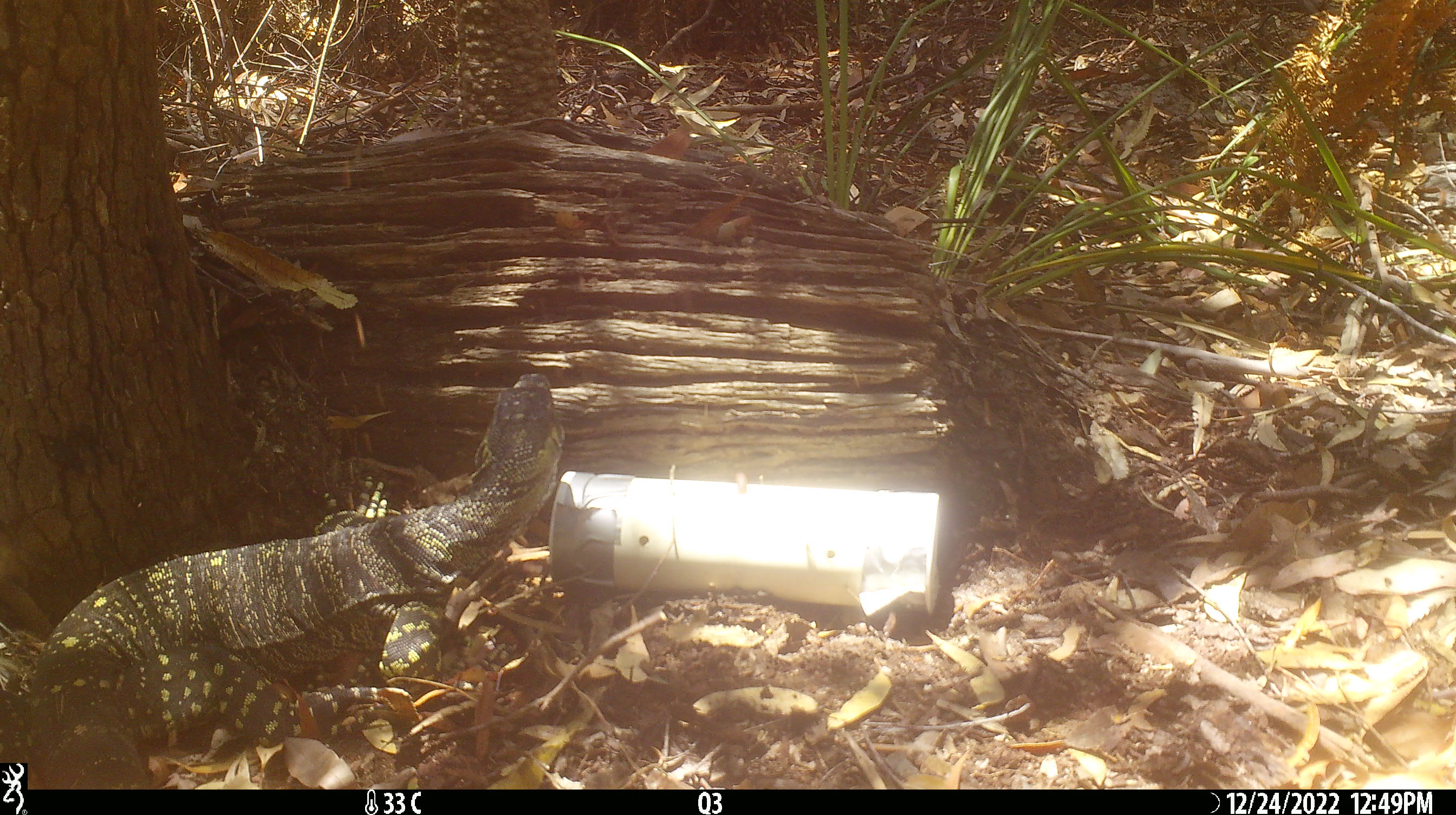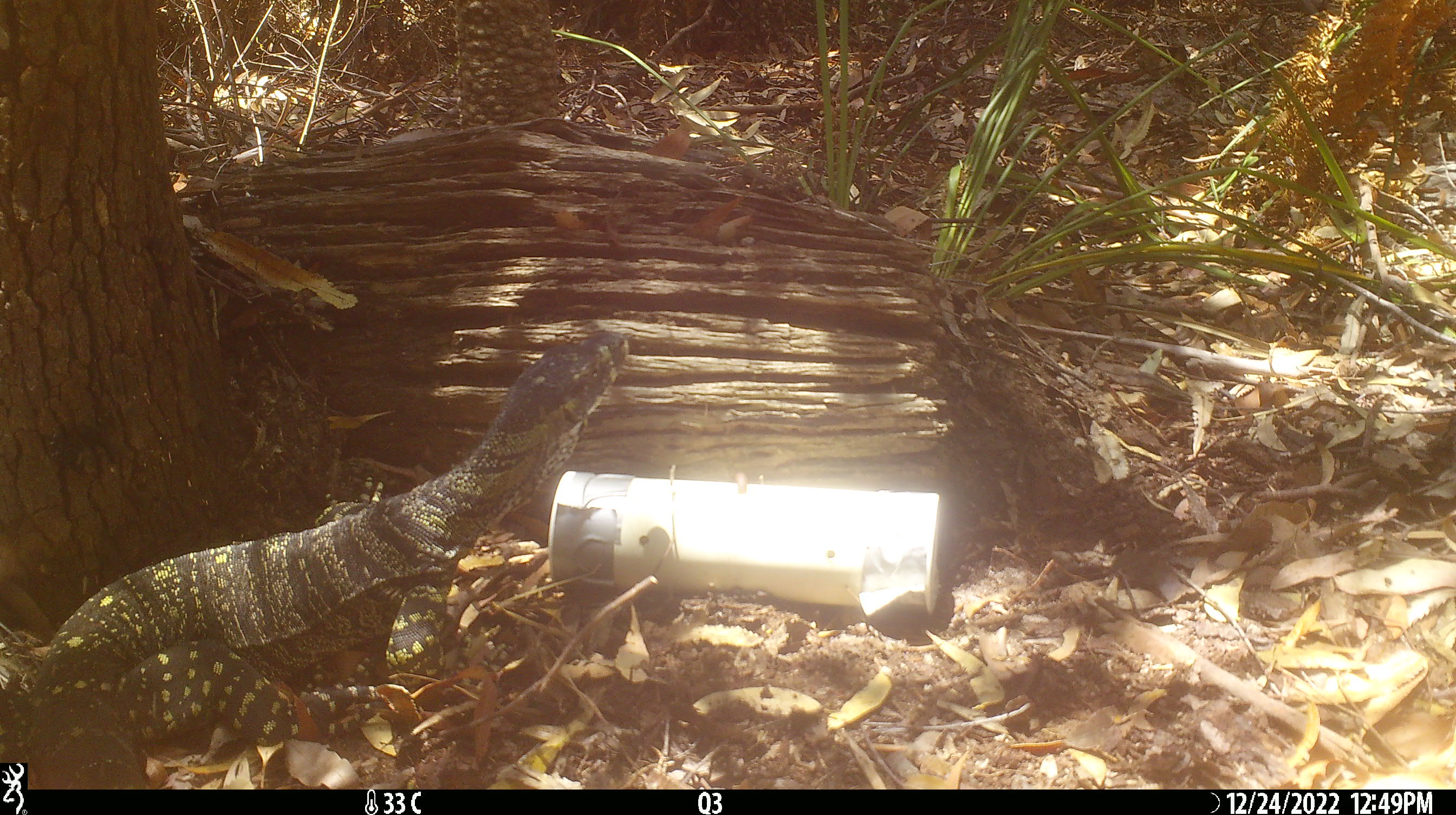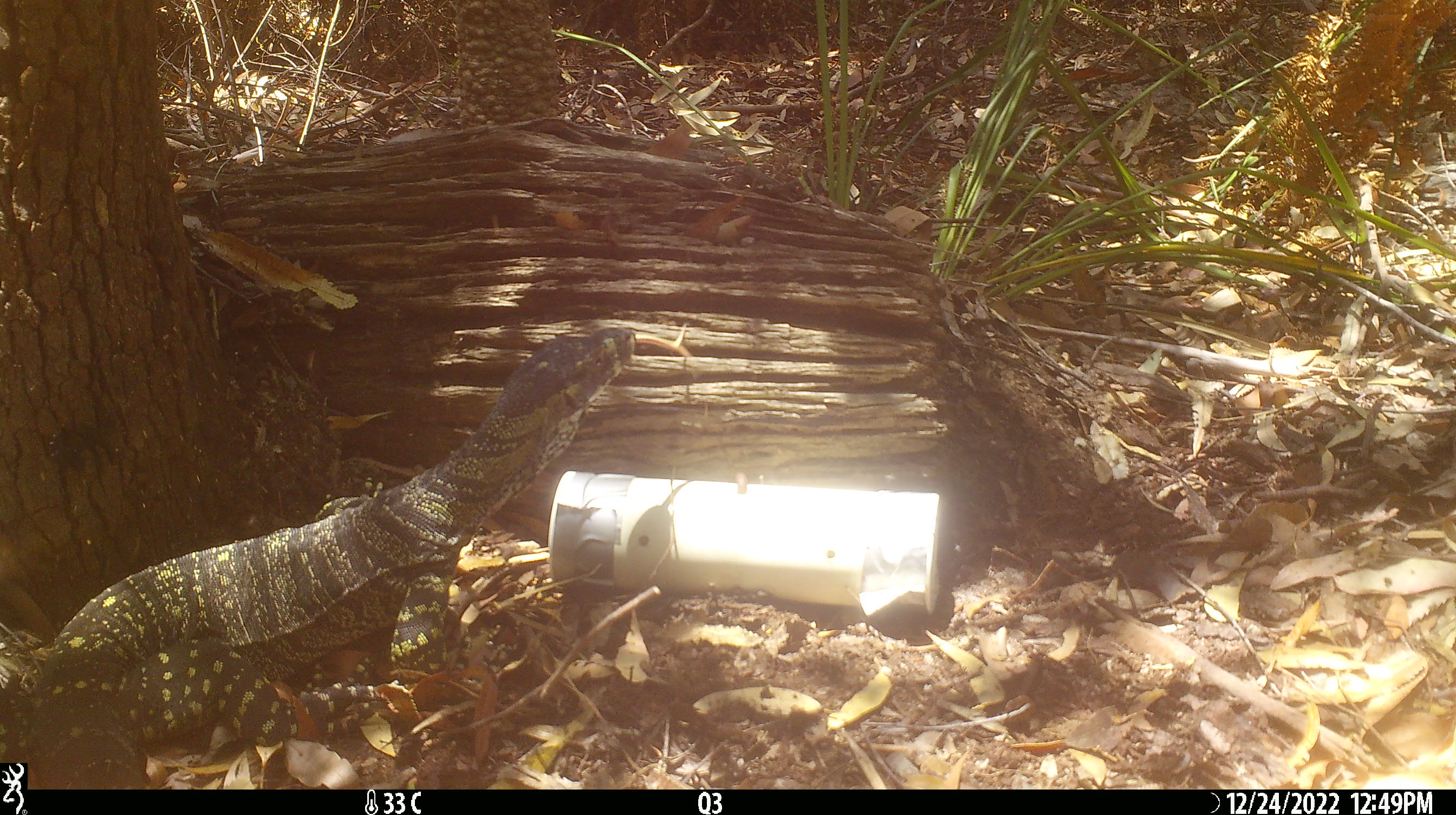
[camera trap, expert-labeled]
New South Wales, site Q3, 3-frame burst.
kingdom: Animalia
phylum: Chordata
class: Reptilia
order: Squamata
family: Varanidae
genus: Varanus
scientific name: Varanus varius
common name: lace monitor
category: goanna